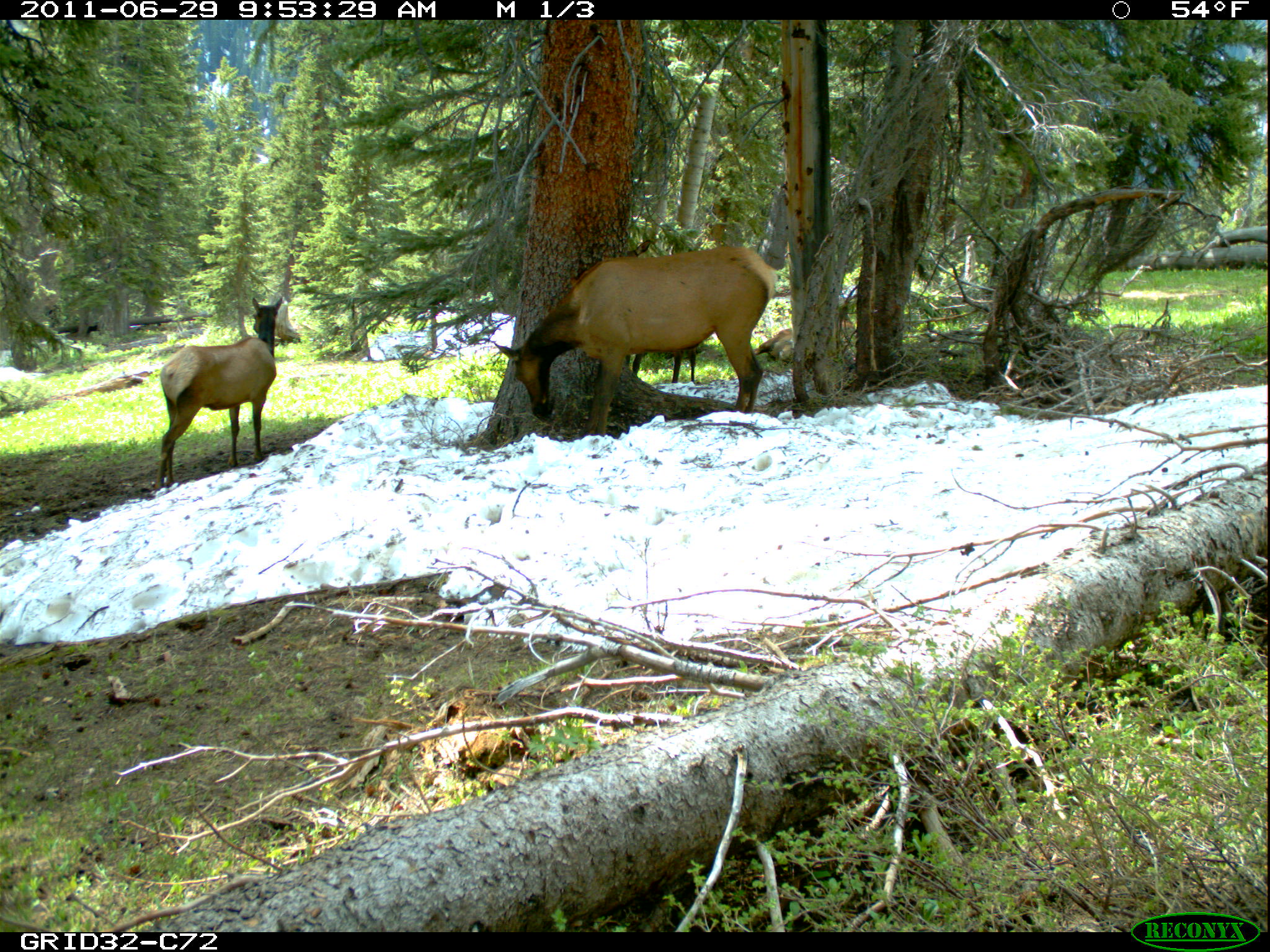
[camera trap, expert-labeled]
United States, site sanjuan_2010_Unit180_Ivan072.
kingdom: Animalia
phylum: Chordata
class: Mammalia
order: Artiodactyla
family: Cervidae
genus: Cervus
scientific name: Cervus elaphus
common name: red deer